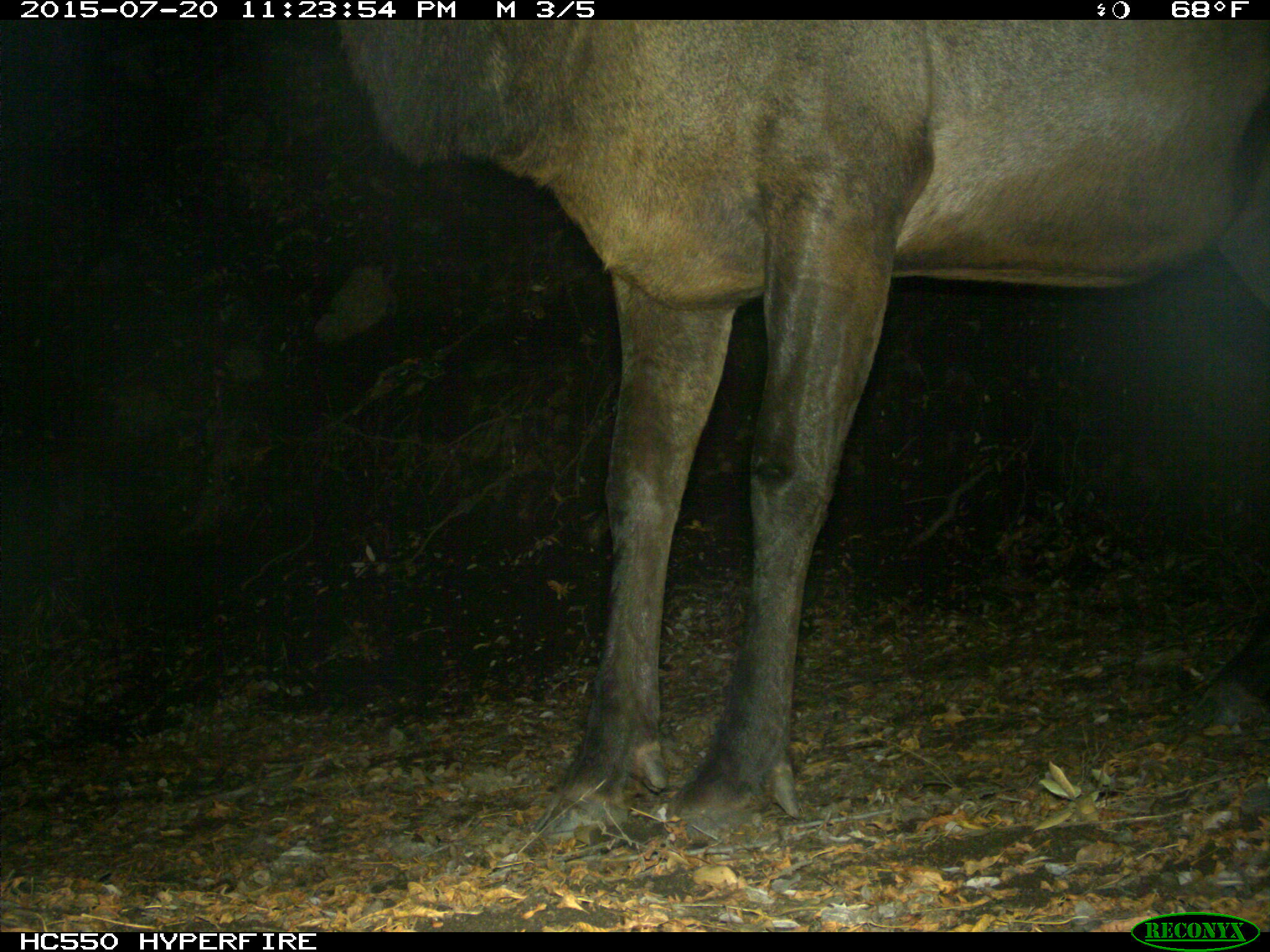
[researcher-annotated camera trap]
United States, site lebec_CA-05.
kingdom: Animalia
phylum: Chordata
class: Mammalia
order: Artiodactyla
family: Cervidae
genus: Cervus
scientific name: Cervus canadensis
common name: elk